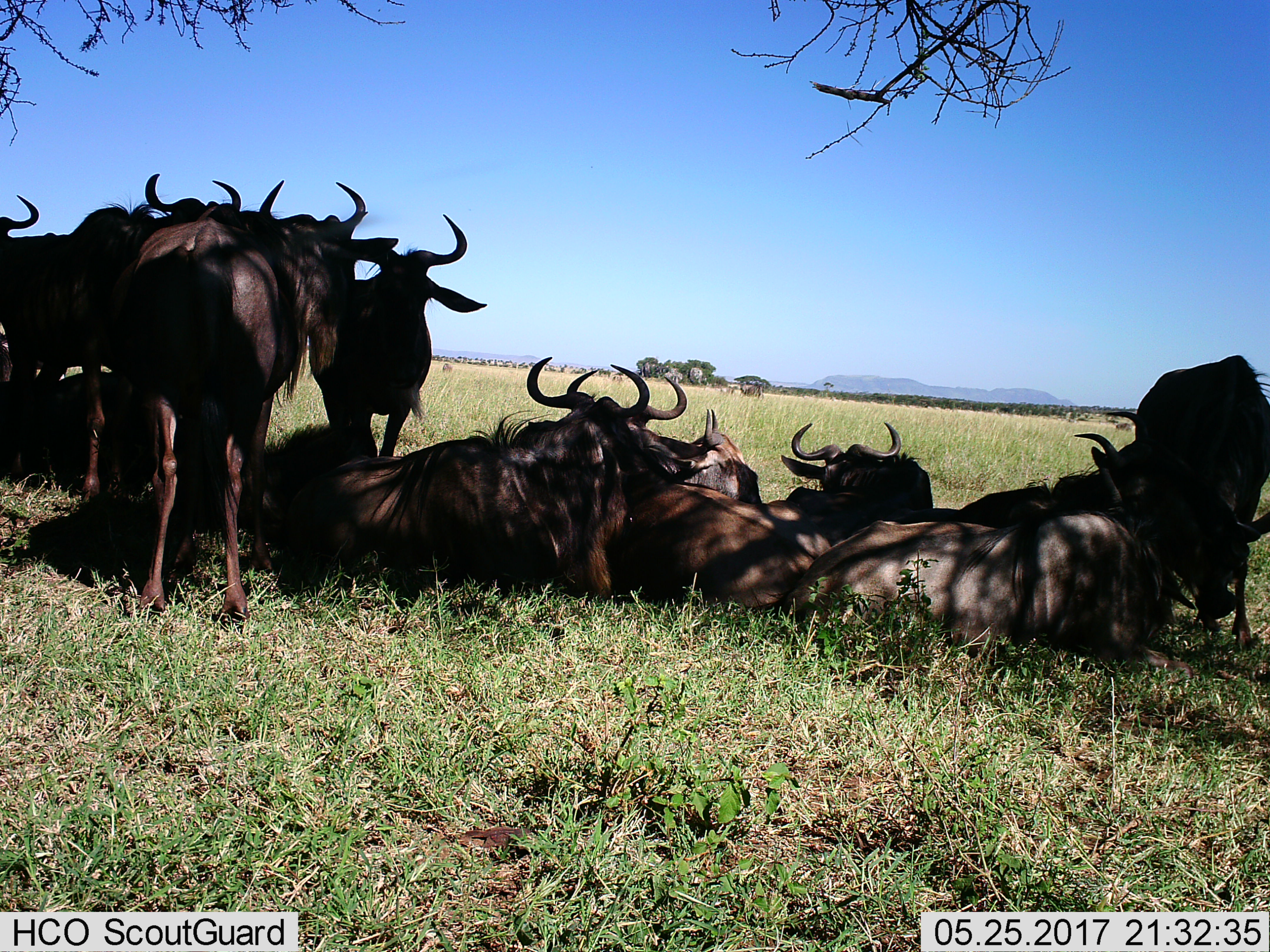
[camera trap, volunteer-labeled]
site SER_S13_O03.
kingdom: Animalia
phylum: Chordata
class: Mammalia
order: Artiodactyla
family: Bovidae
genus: Connochaetes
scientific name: Connochaetes taurinus taurinus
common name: blue wildebeest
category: wildebeestblue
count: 11-50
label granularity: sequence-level